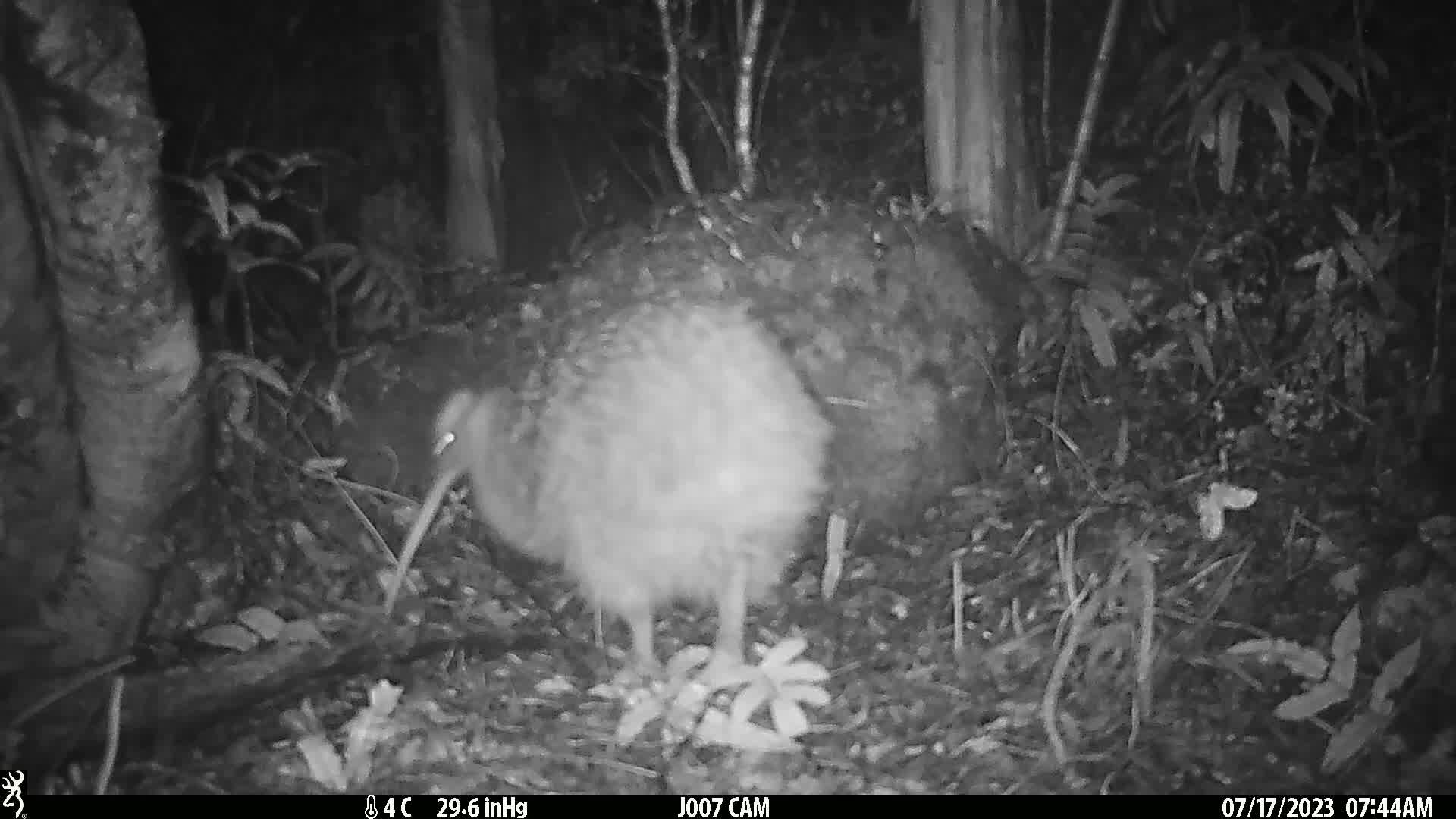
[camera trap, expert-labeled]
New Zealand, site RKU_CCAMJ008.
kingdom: Animalia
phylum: Chordata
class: Aves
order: Apterygiformes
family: Apterygidae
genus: Apteryx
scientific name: Apteryx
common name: kiwi